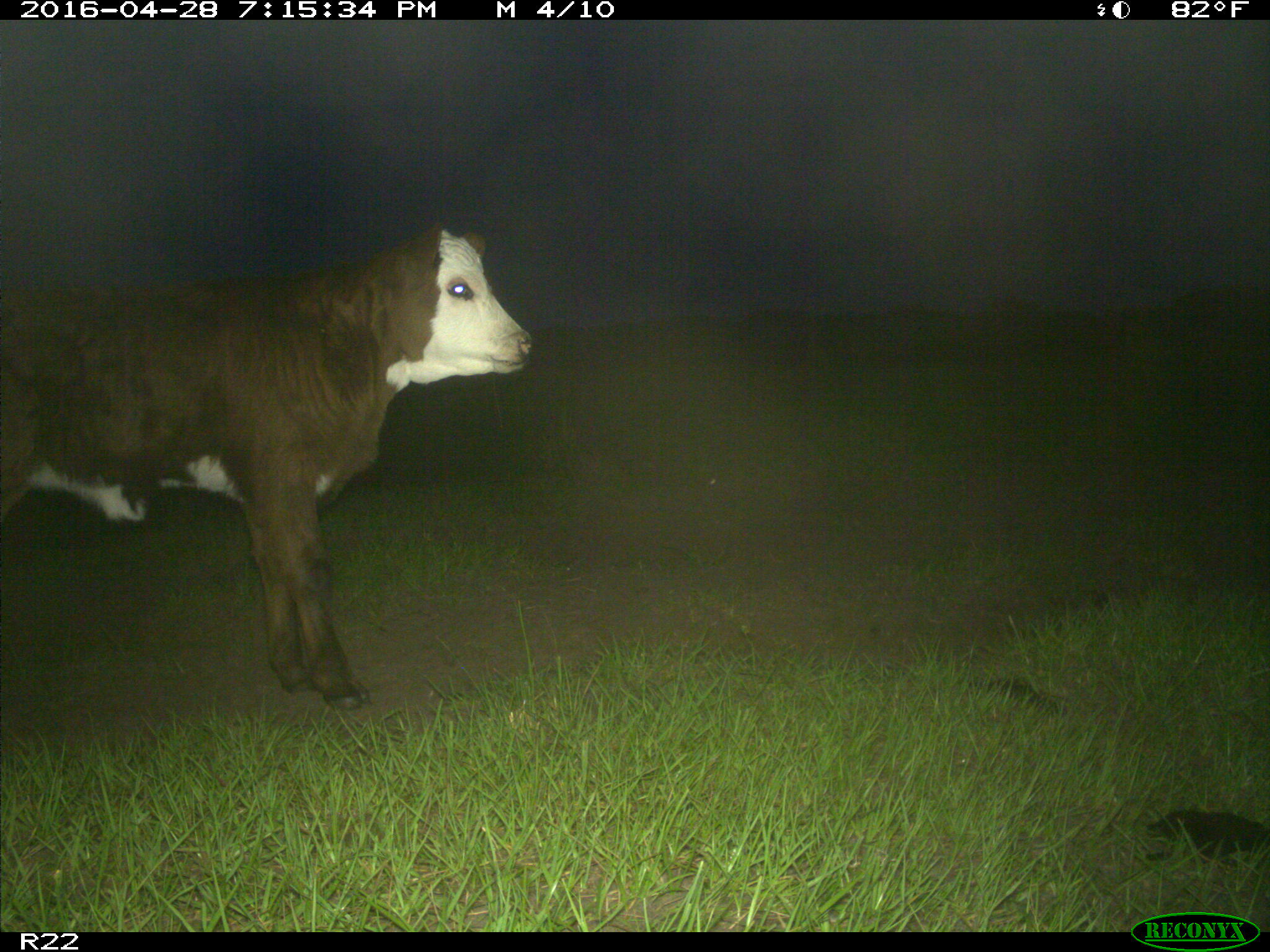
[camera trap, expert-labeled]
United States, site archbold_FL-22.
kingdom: Animalia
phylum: Chordata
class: Mammalia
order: Artiodactyla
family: Bovidae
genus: Bos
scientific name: Bos taurus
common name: domestic cow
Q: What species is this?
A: Bos taurus (domestic cow).